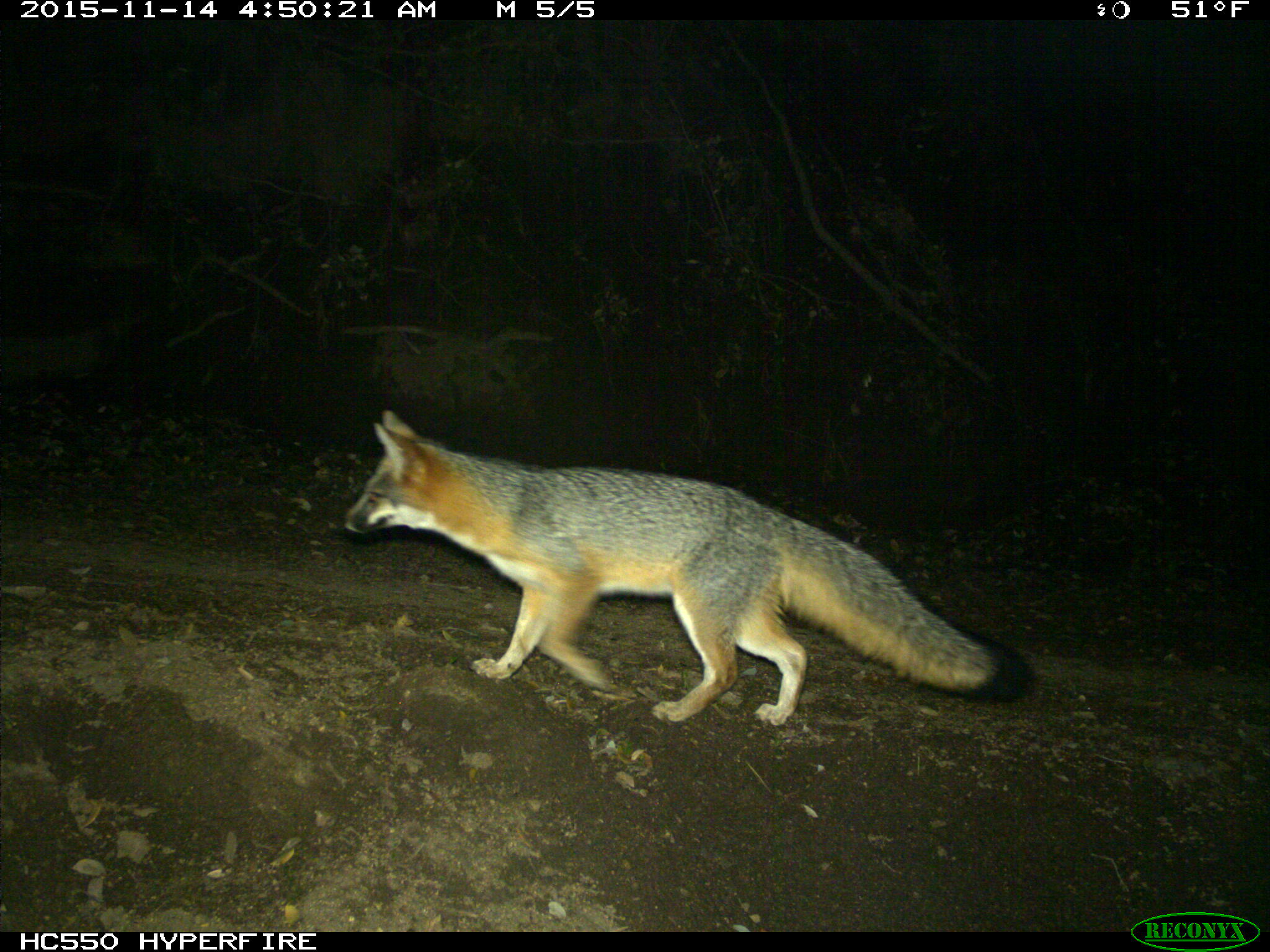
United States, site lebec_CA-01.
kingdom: Animalia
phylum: Chordata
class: Mammalia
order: Carnivora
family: Canidae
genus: Urocyon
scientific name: Urocyon cinereoargenteus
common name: gray fox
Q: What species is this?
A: Urocyon cinereoargenteus (gray fox).